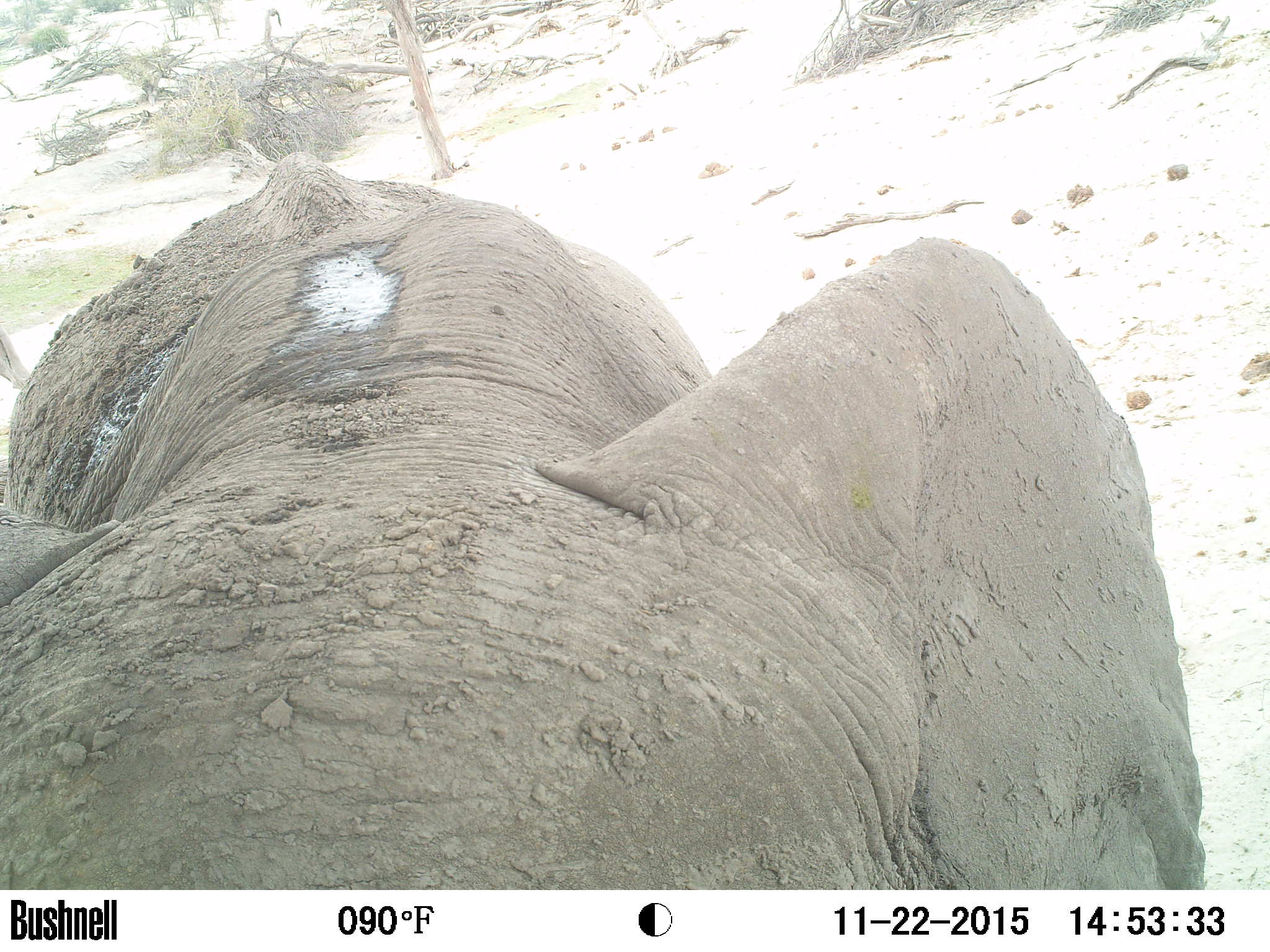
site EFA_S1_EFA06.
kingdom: Animalia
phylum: Chordata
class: Mammalia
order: Proboscidea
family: Elephantidae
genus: Loxodonta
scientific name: Loxodonta africana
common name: african bush elephant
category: elephant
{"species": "elephant (african bush elephant) (Loxodonta africana)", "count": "1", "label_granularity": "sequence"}